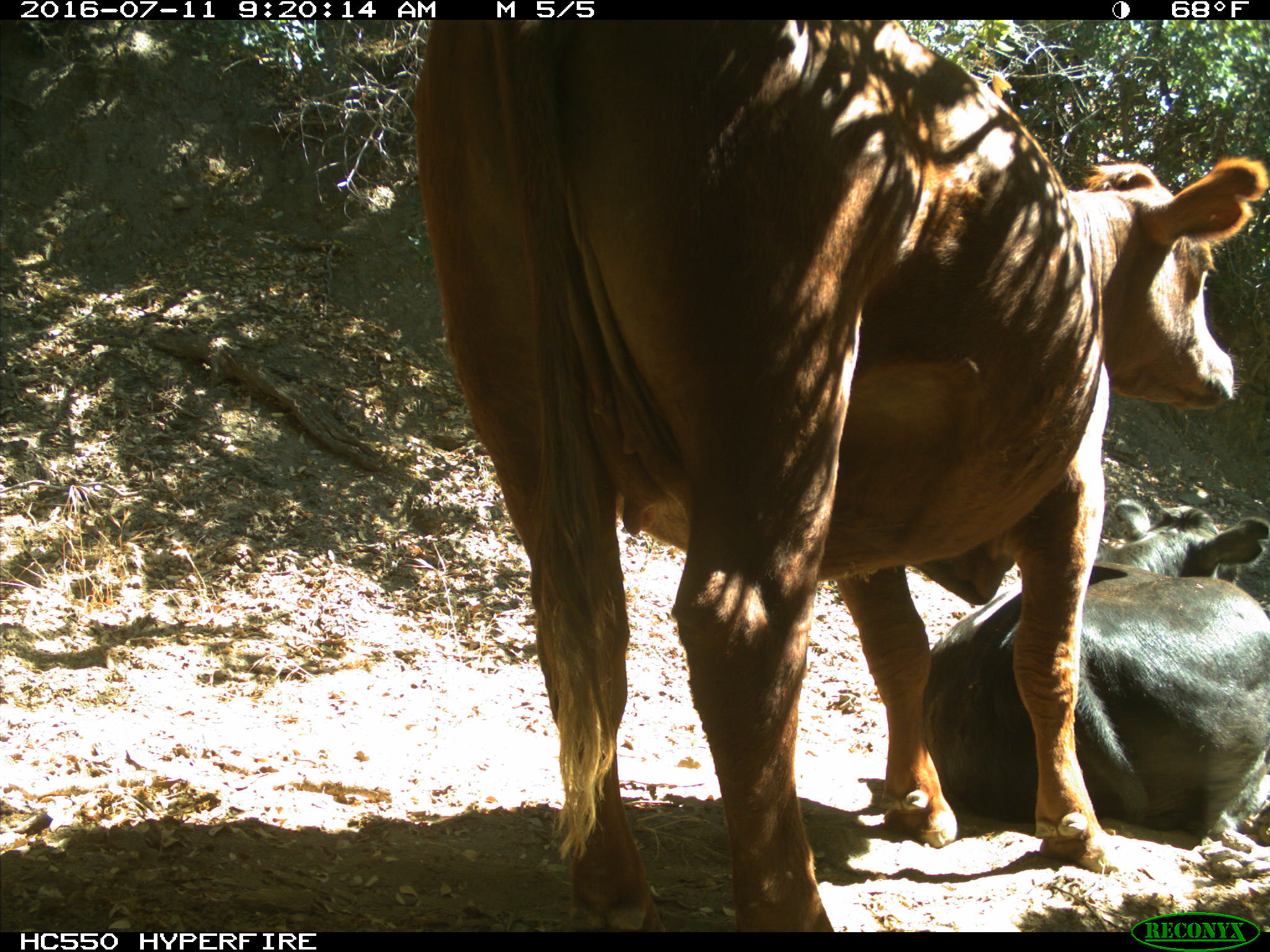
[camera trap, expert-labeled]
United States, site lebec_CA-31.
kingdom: Animalia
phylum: Chordata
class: Mammalia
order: Artiodactyla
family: Bovidae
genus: Bos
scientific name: Bos taurus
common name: domestic cow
Bos taurus (domestic cow).